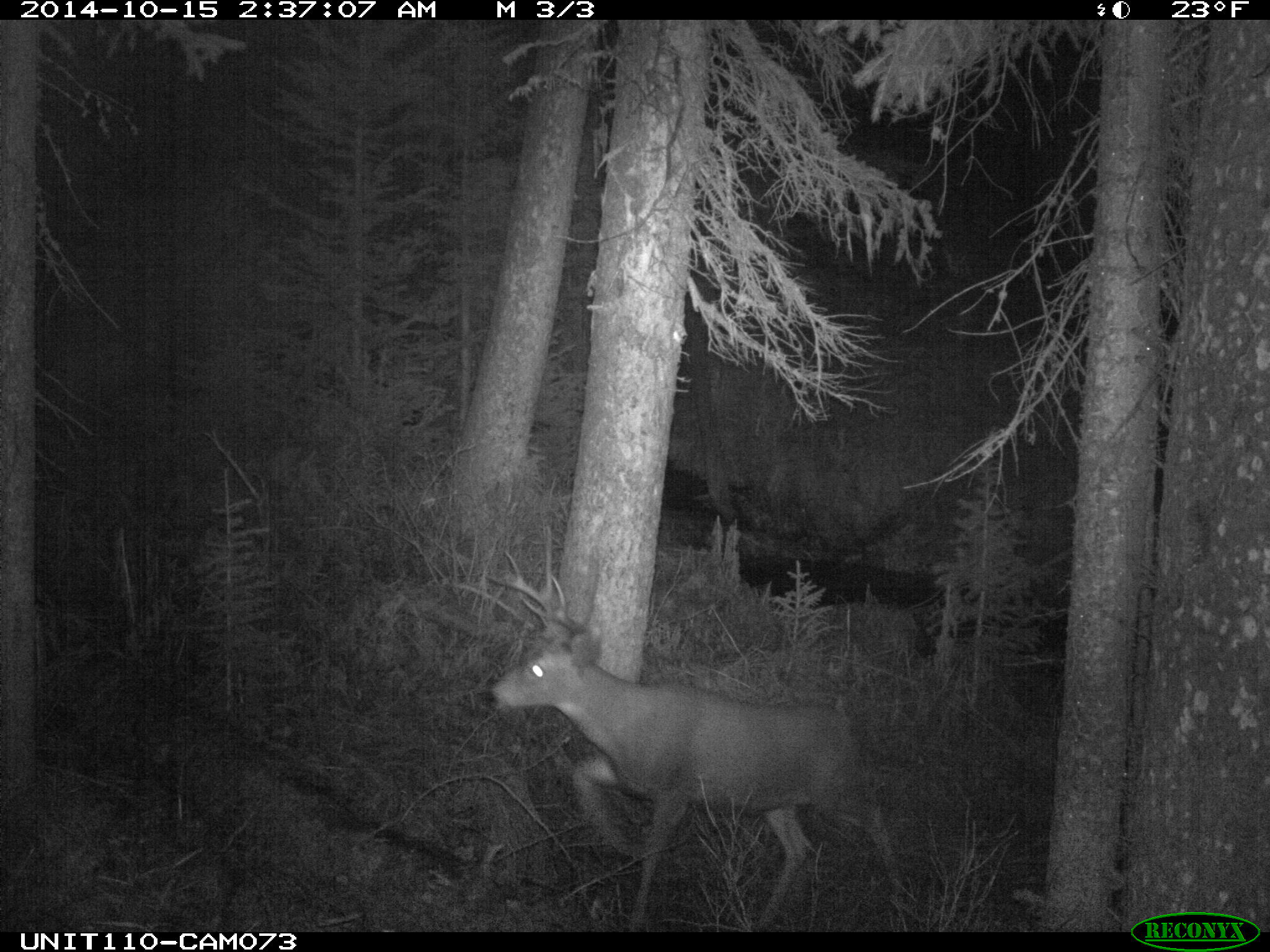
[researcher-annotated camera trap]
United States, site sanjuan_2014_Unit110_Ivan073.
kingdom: Animalia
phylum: Chordata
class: Mammalia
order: Artiodactyla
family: Cervidae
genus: Odocoileus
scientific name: Odocoileus hemionus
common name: mule deer